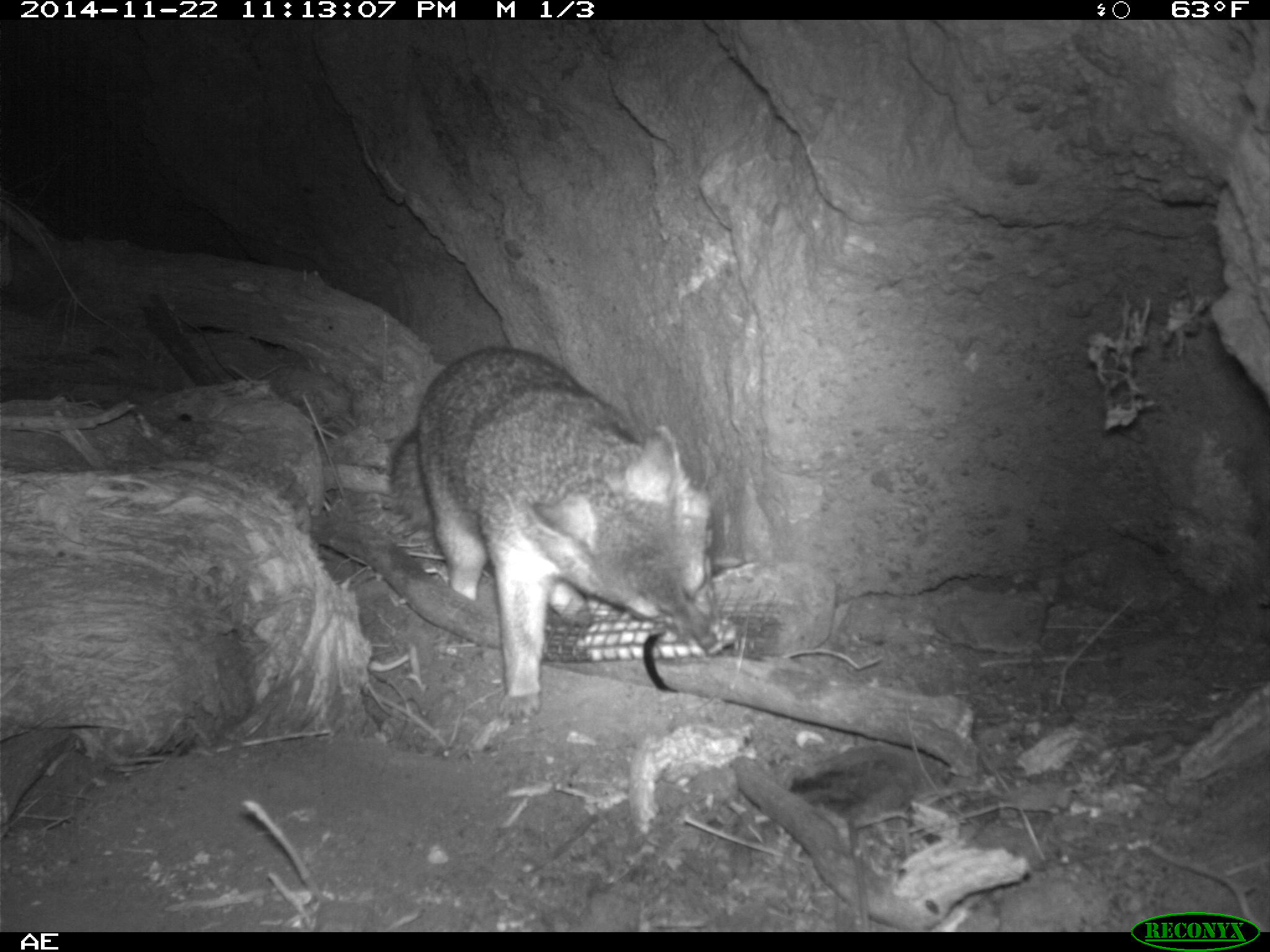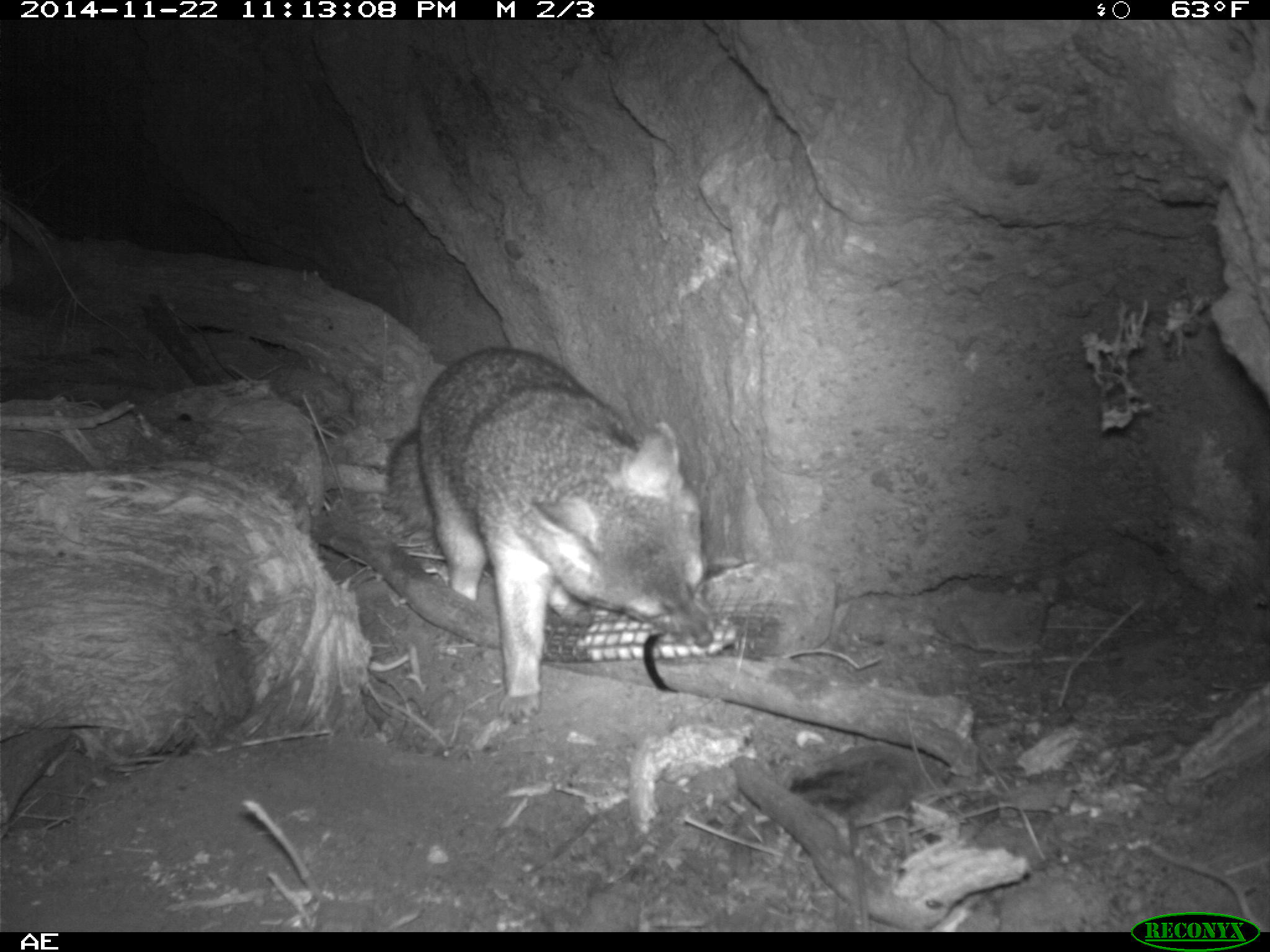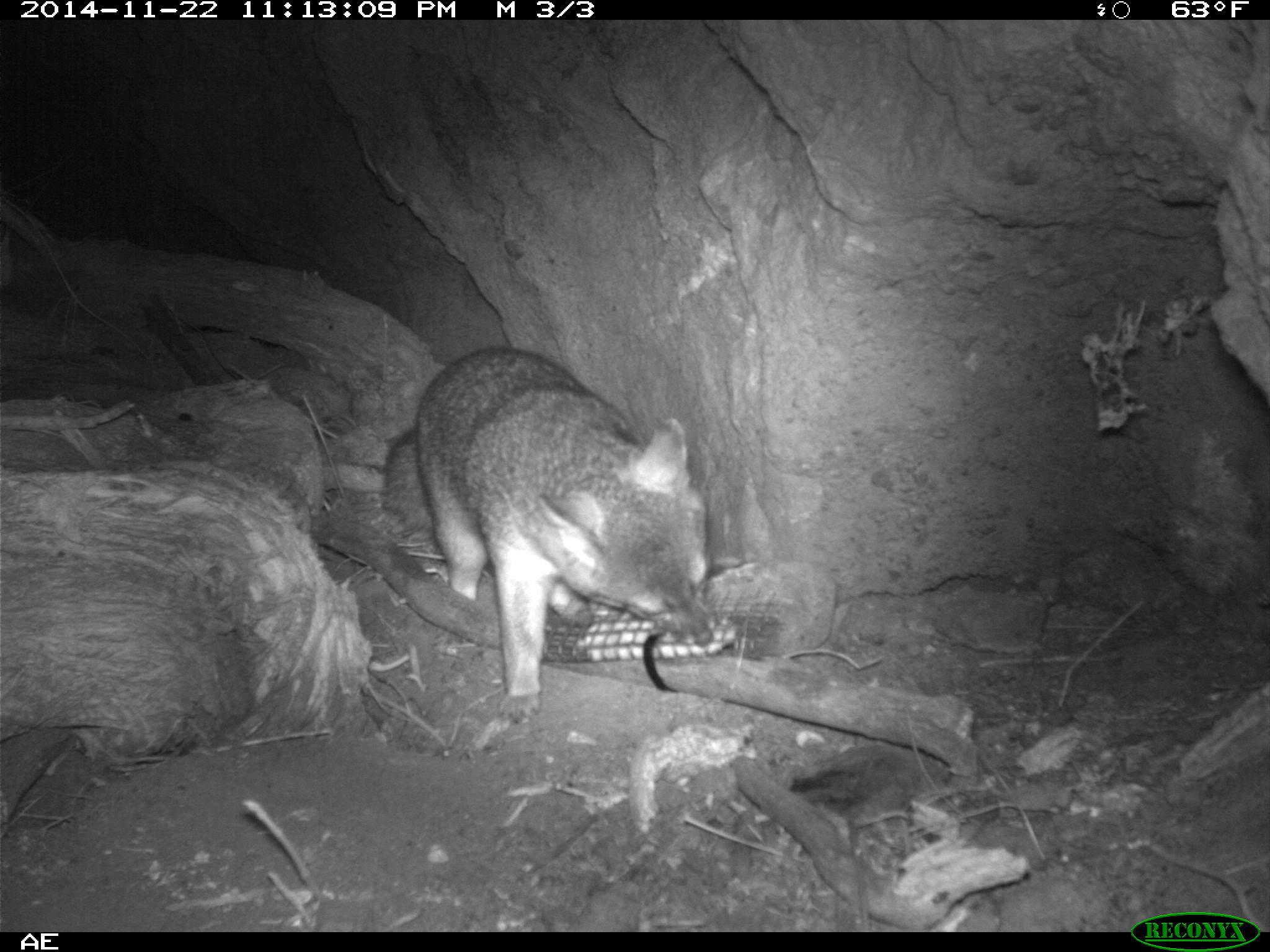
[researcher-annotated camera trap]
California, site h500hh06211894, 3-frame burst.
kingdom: Animalia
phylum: Chordata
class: Mammalia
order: Carnivora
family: Canidae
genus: Urocyon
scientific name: Urocyon littoralis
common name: island fox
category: fox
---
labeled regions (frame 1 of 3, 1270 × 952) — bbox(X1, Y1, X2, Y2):
fox: bbox(385, 345, 724, 726)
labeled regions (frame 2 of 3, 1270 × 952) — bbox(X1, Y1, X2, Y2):
fox: bbox(385, 345, 722, 722)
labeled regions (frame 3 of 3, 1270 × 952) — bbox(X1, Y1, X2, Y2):
fox: bbox(383, 345, 712, 720)